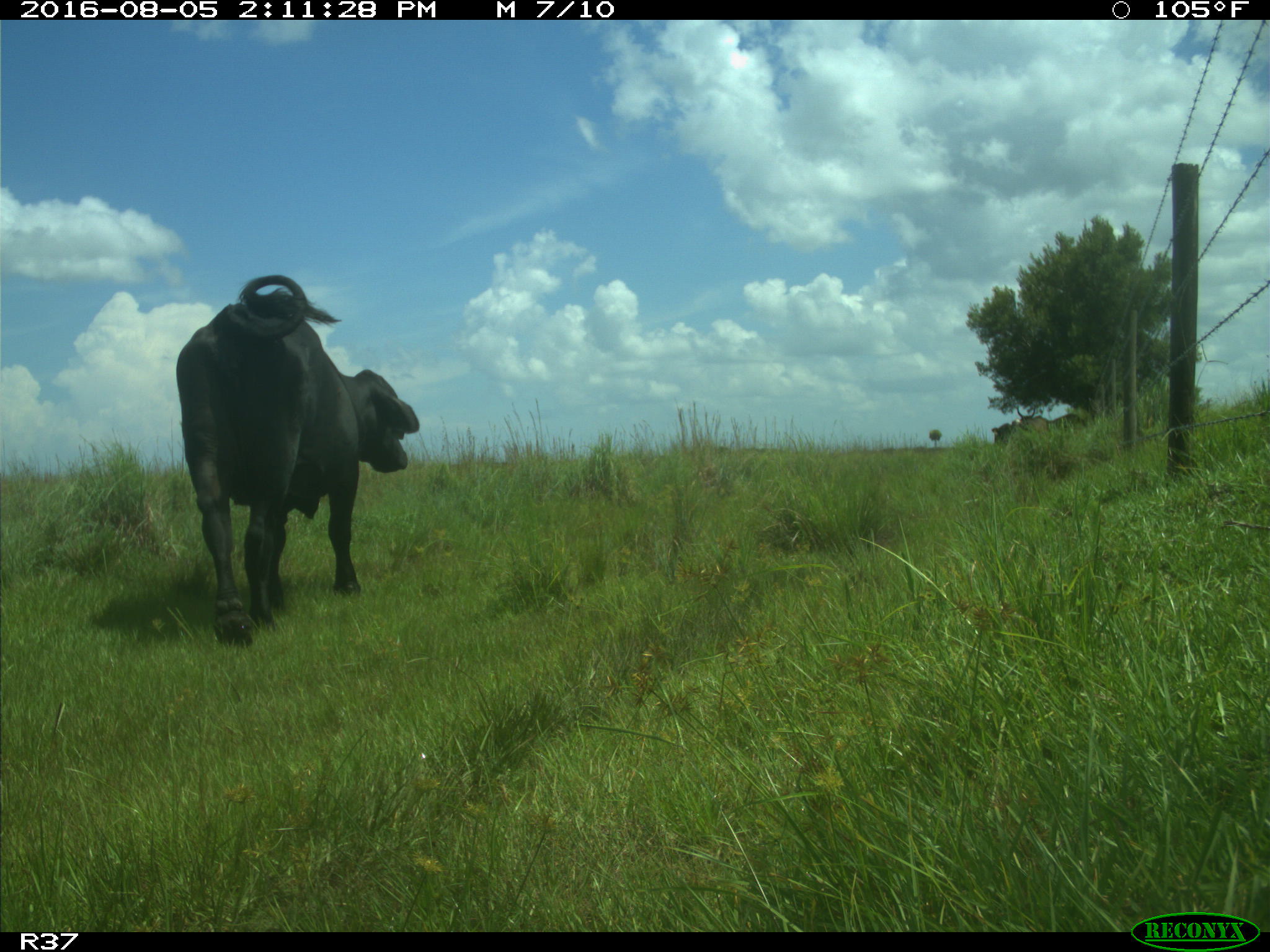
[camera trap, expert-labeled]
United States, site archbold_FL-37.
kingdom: Animalia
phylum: Chordata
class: Mammalia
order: Artiodactyla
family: Bovidae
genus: Bos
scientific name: Bos taurus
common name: domestic cow